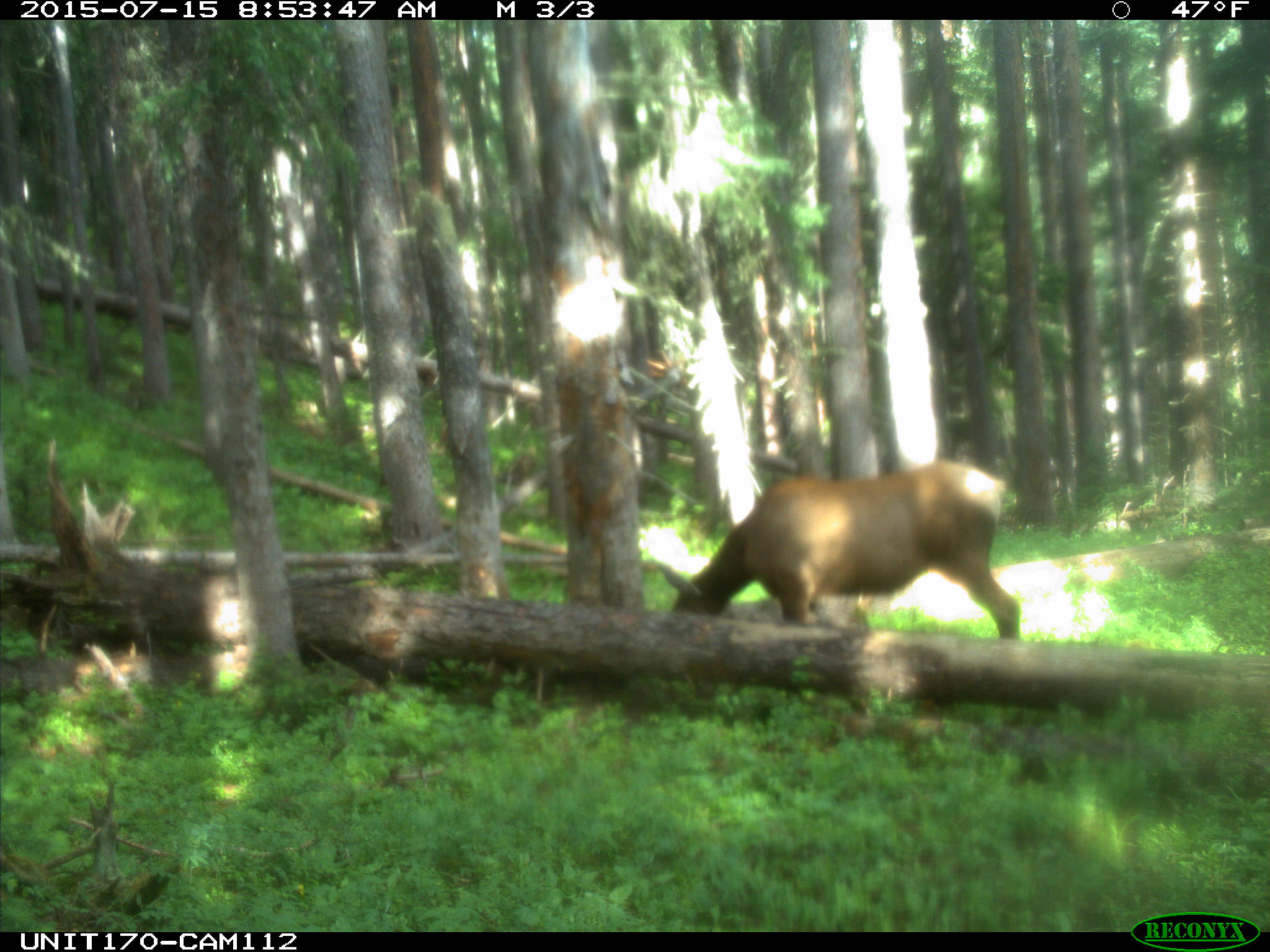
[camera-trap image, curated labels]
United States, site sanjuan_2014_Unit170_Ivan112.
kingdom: Animalia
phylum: Chordata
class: Mammalia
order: Artiodactyla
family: Cervidae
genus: Cervus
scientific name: Cervus elaphus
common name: red deer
Cervus elaphus (red deer).